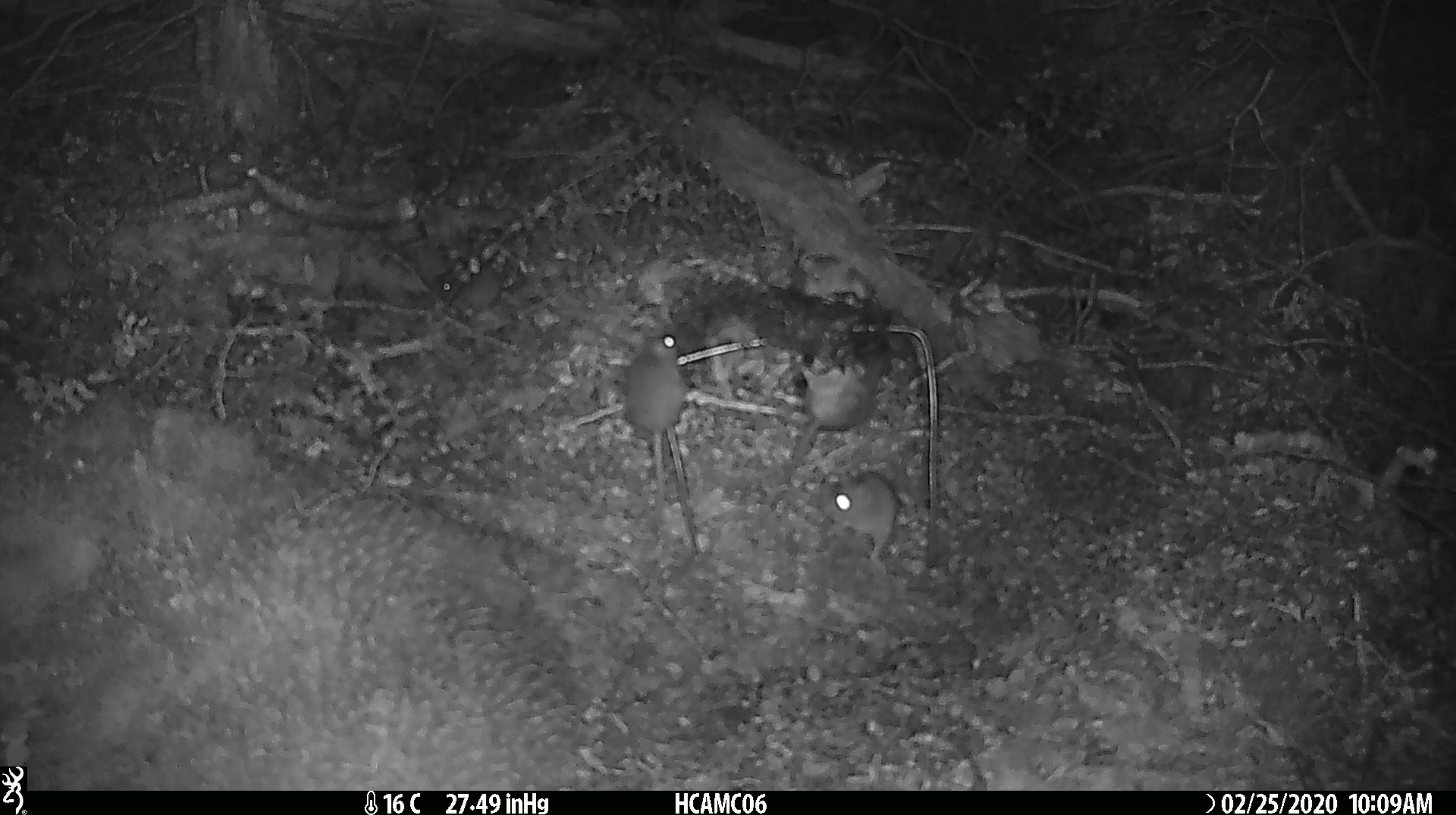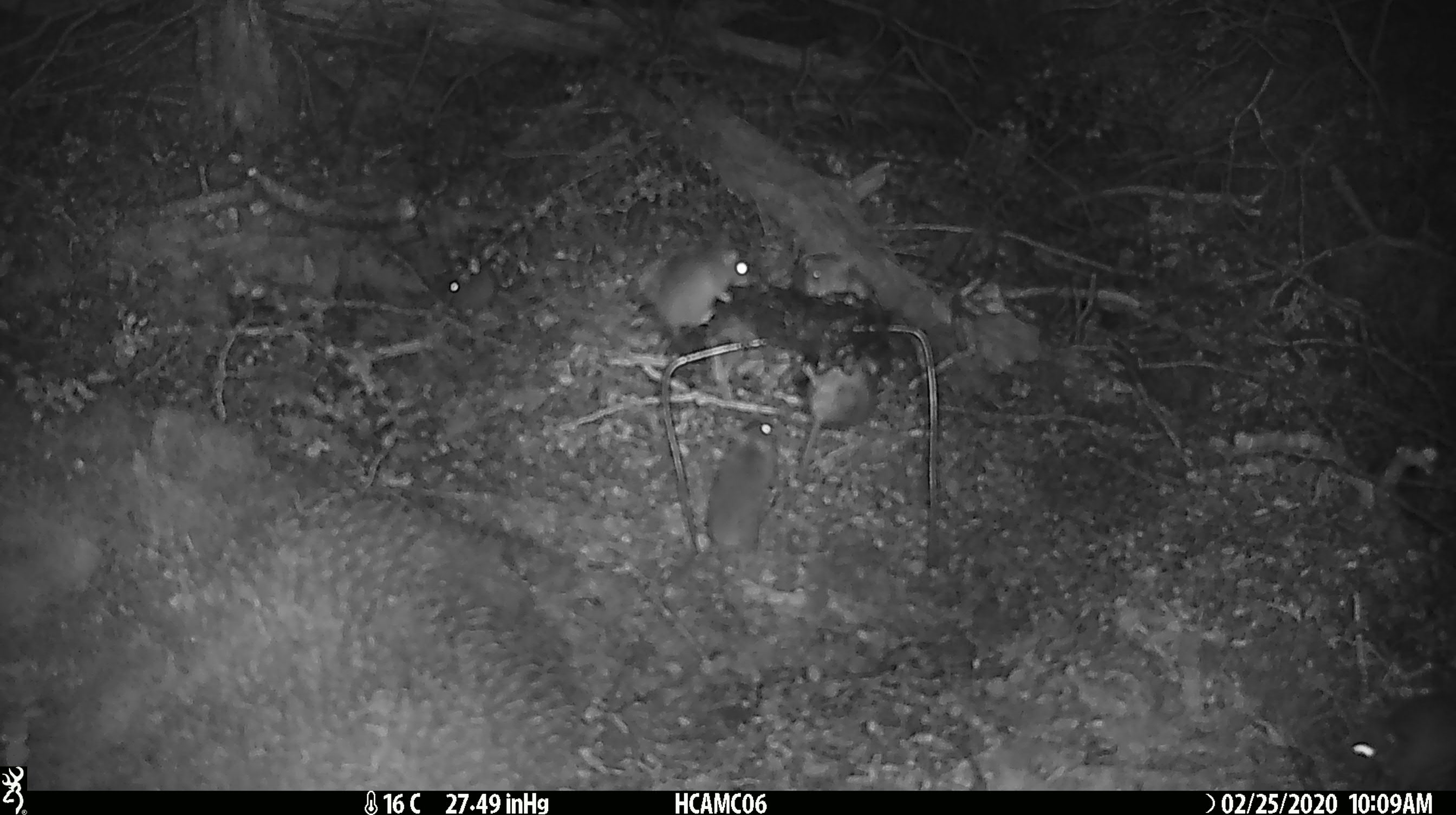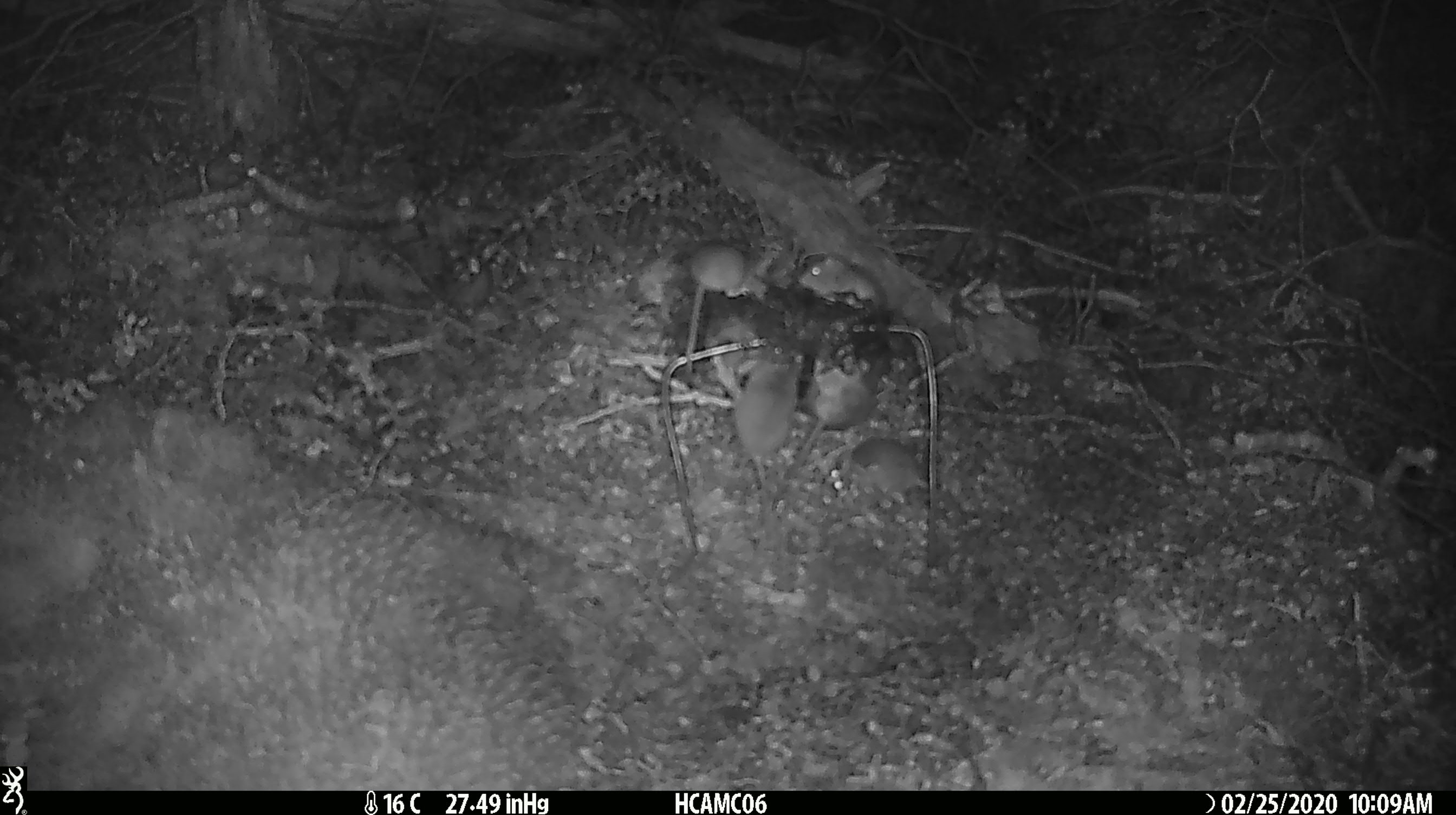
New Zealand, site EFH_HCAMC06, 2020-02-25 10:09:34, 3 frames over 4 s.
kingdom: Animalia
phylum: Chordata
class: Mammalia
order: Rodentia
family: Muridae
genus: Mus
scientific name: Mus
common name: mouse